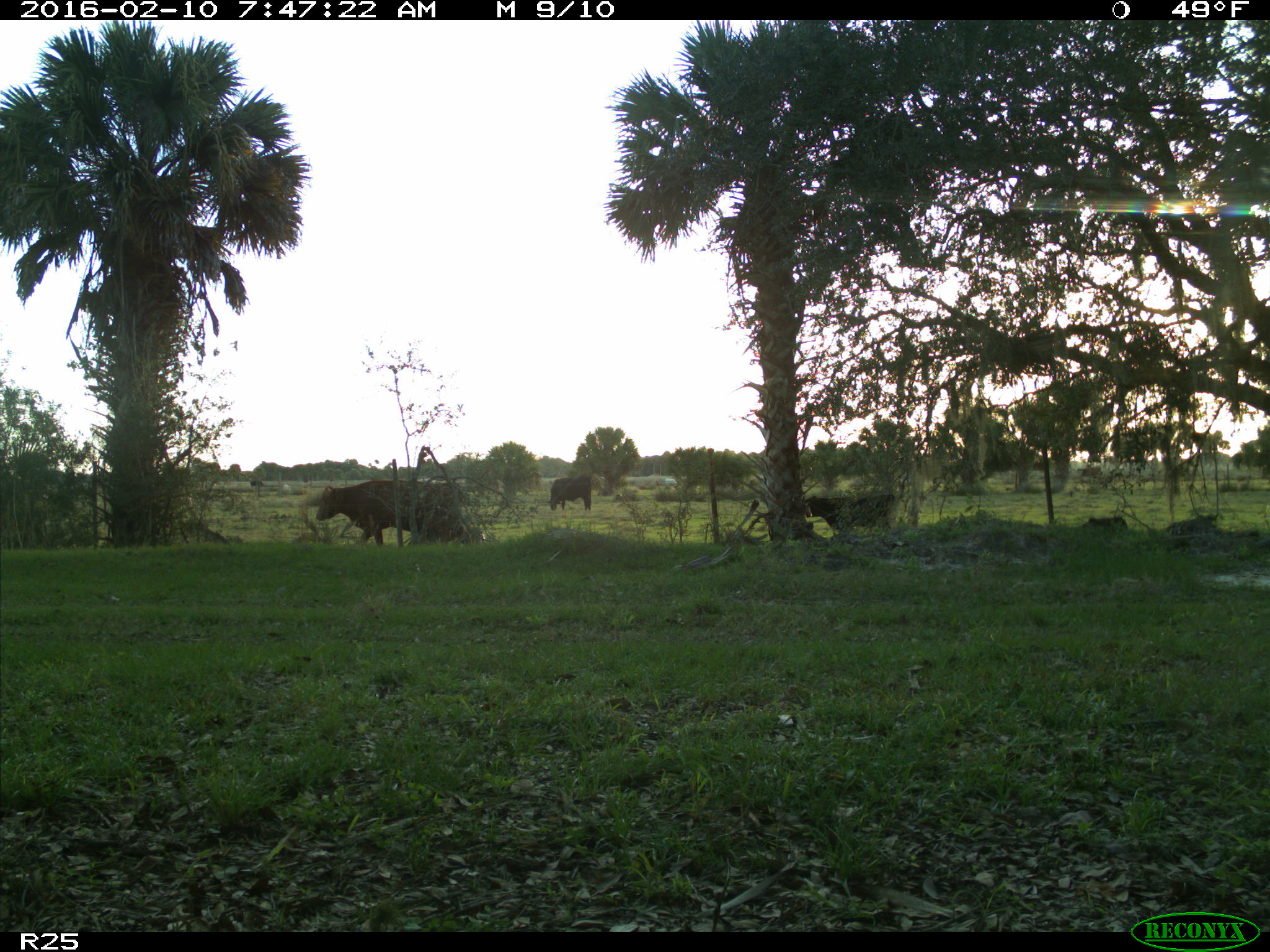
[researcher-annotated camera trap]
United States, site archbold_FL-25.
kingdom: Animalia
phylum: Chordata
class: Mammalia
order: Artiodactyla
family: Bovidae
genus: Bos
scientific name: Bos taurus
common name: domestic cow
Bos taurus (domestic cow).